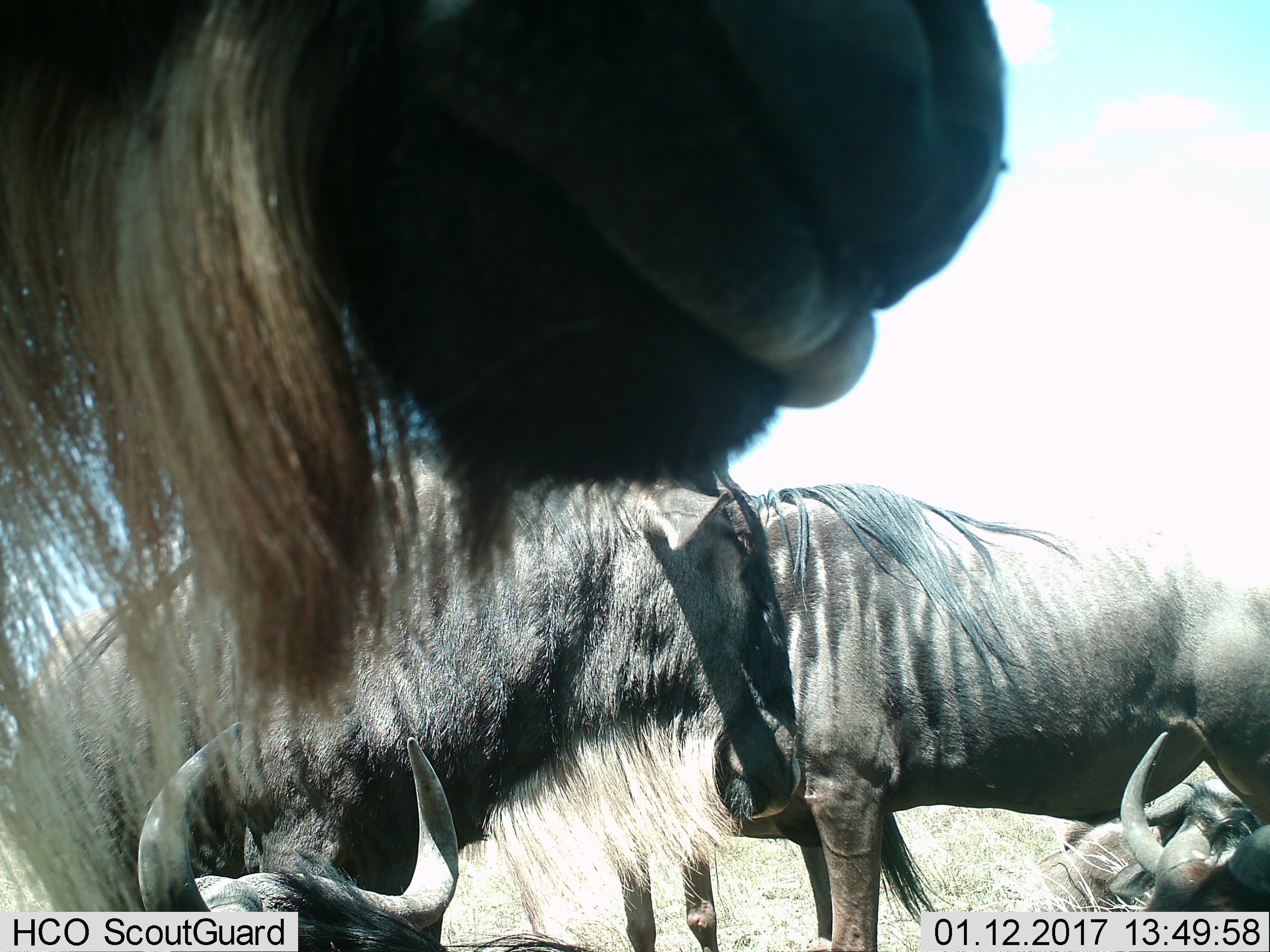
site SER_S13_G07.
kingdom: Animalia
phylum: Chordata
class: Mammalia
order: Artiodactyla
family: Bovidae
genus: Connochaetes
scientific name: Connochaetes taurinus taurinus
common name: blue wildebeest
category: wildebeestblue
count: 4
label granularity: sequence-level